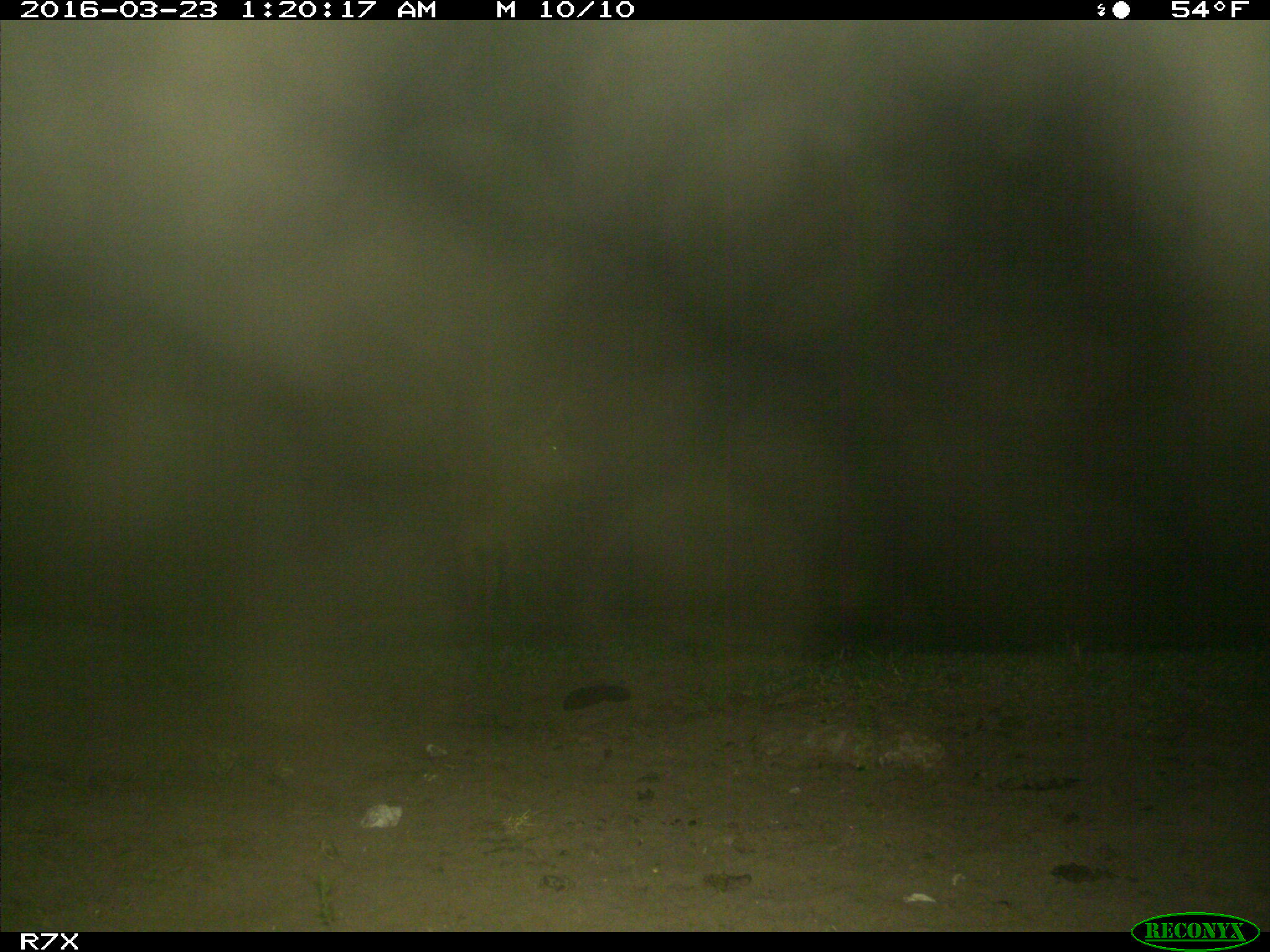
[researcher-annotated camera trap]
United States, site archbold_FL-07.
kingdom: Animalia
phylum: Chordata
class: Mammalia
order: Artiodactyla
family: Bovidae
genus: Bos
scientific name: Bos taurus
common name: domestic cow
Bos taurus (domestic cow).